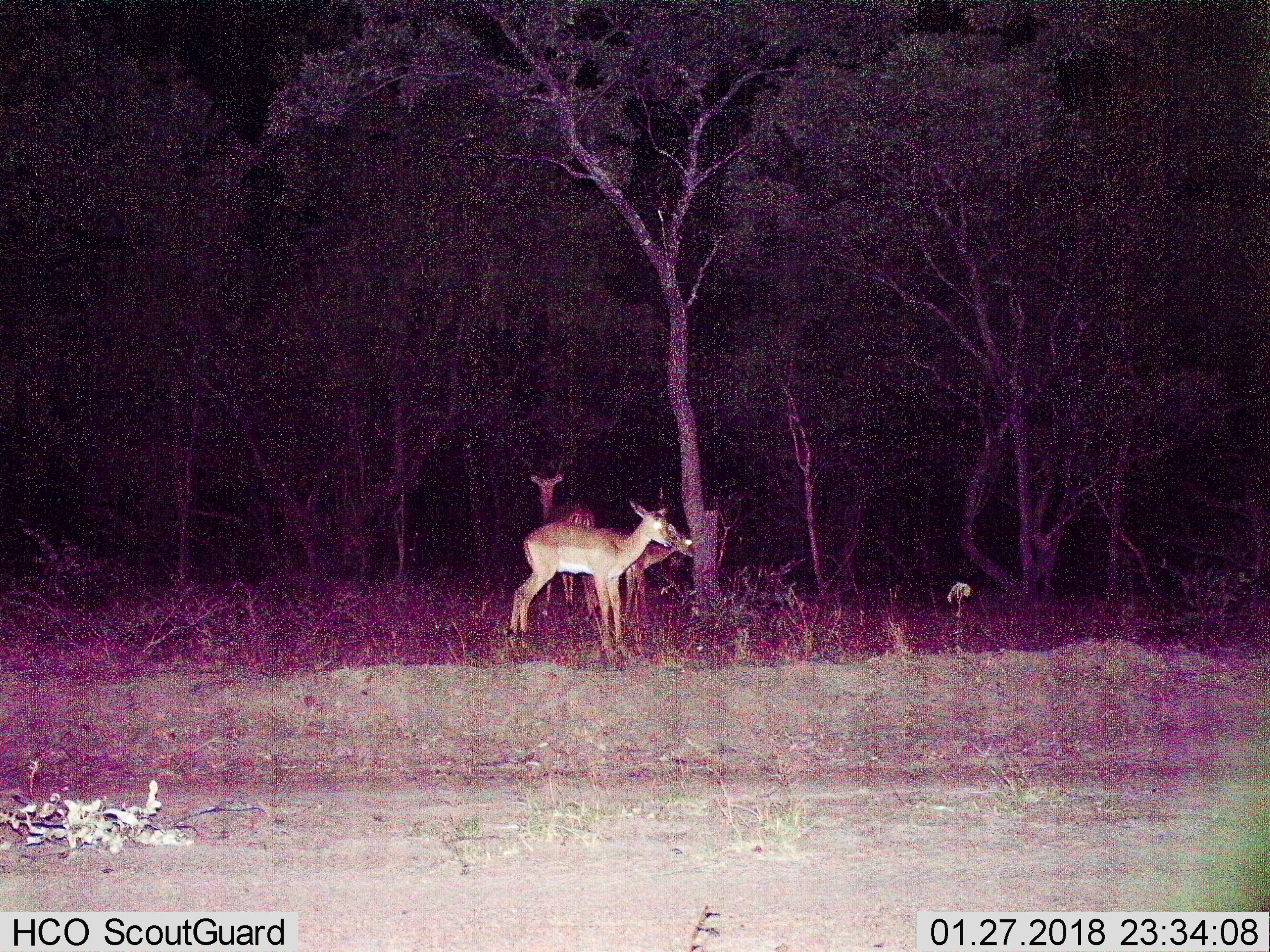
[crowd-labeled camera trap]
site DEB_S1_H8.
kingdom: Animalia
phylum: Chordata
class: Mammalia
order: Artiodactyla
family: Bovidae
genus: Aepyceros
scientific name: Aepyceros melampus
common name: impala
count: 3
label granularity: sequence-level